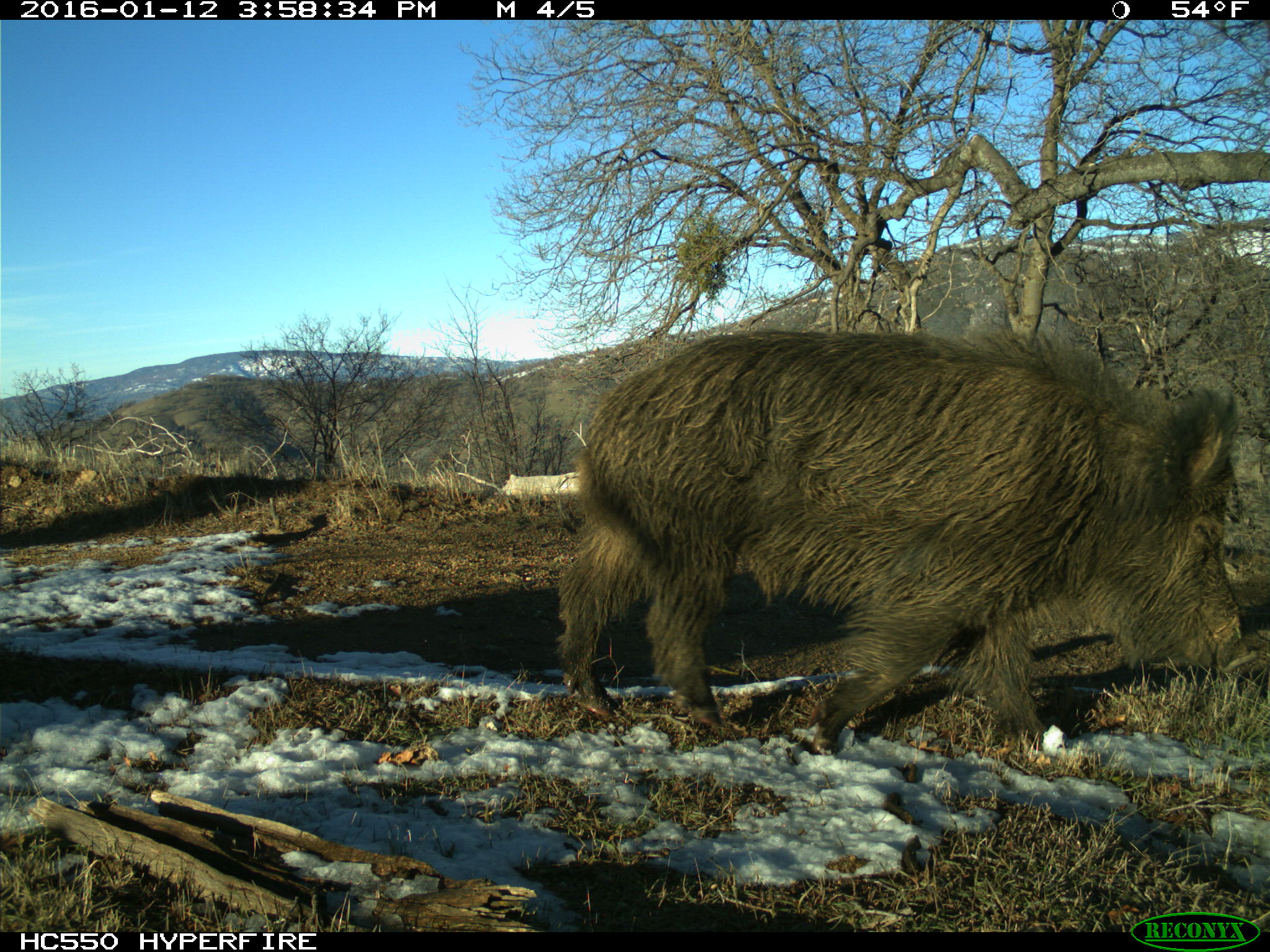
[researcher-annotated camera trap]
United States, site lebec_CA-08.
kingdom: Animalia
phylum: Chordata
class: Mammalia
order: Artiodactyla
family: Suidae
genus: Sus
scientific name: Sus scrofa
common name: wild boar